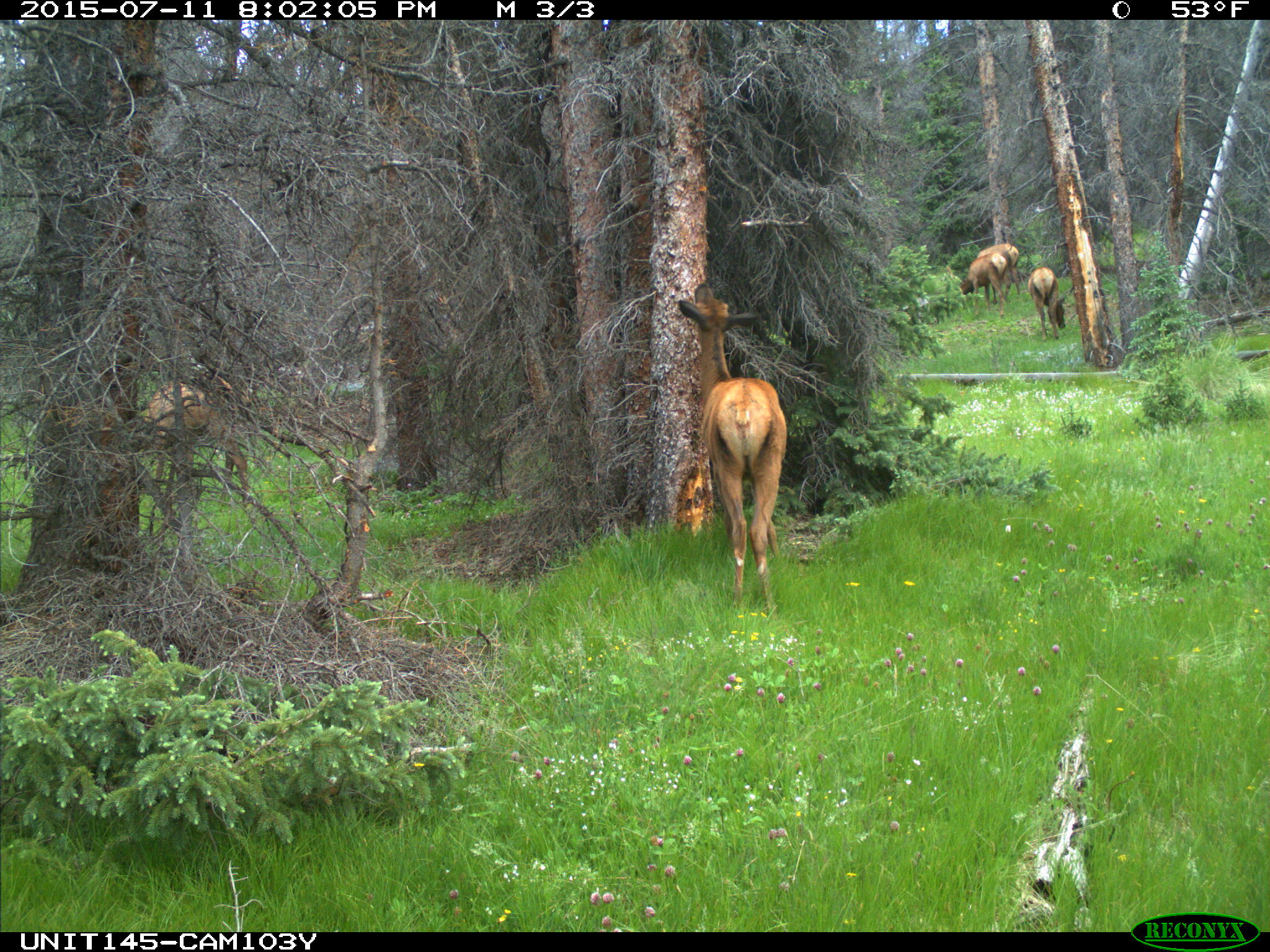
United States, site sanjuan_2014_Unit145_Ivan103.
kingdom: Animalia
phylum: Chordata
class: Mammalia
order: Artiodactyla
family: Cervidae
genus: Cervus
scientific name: Cervus elaphus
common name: red deer